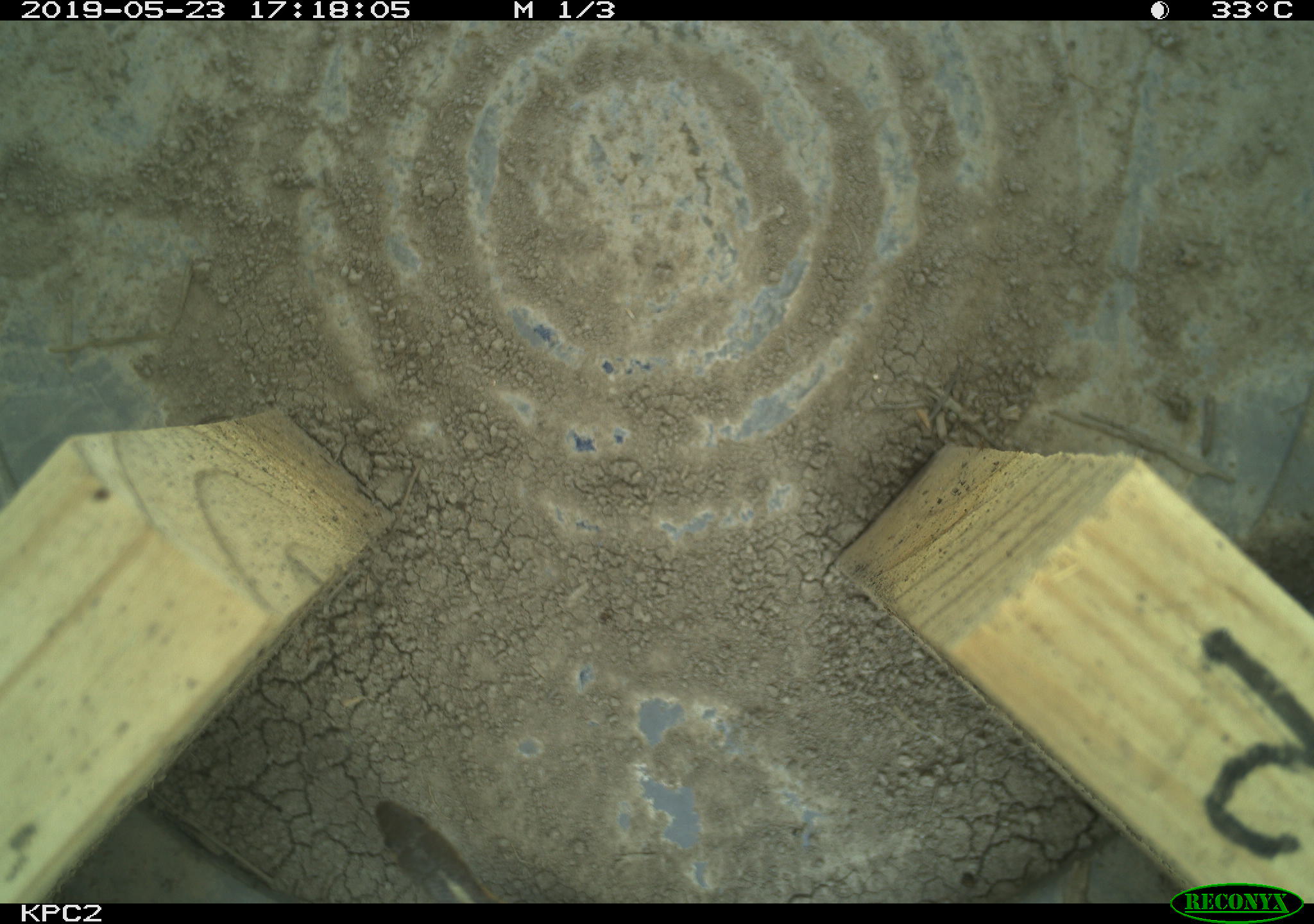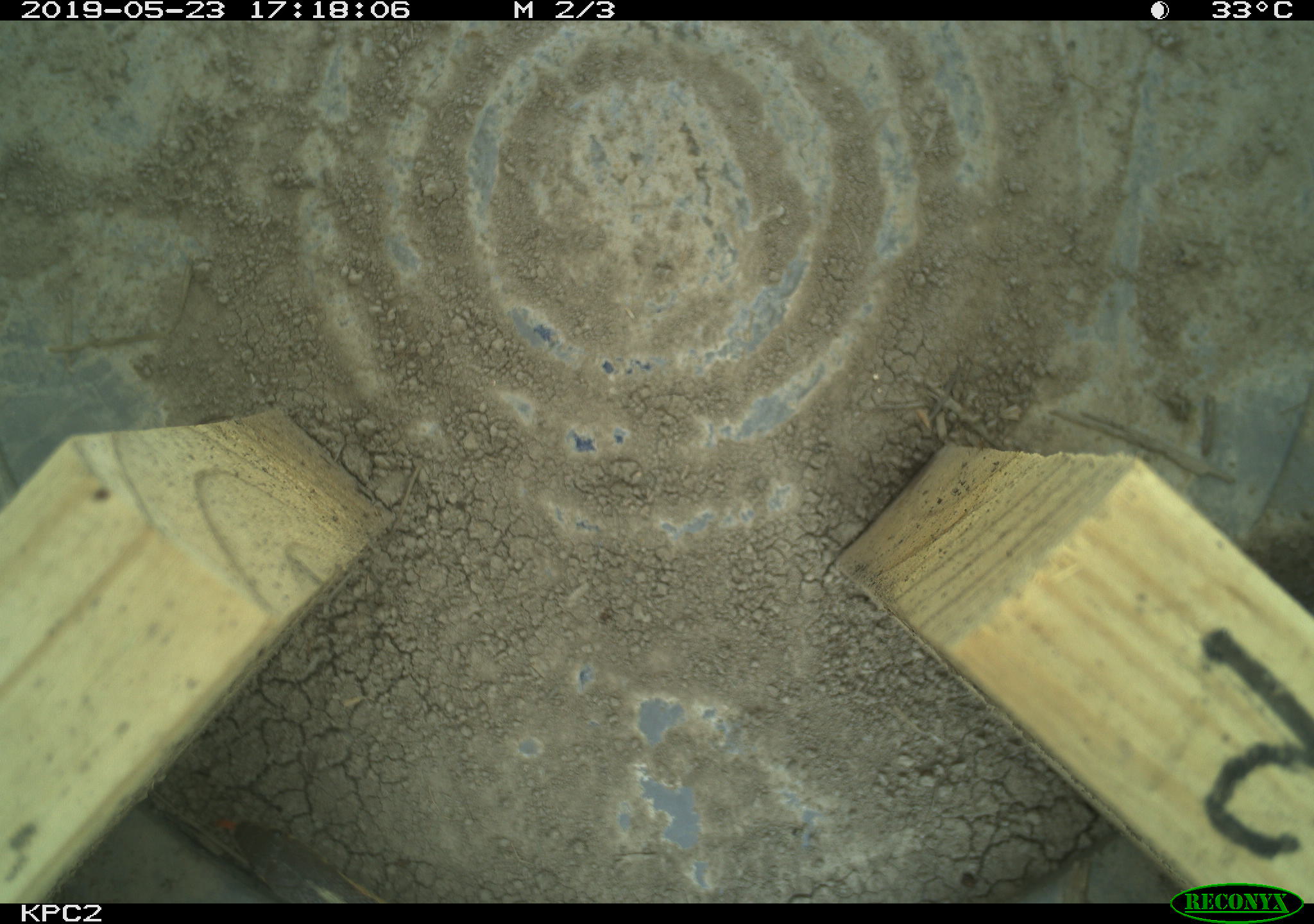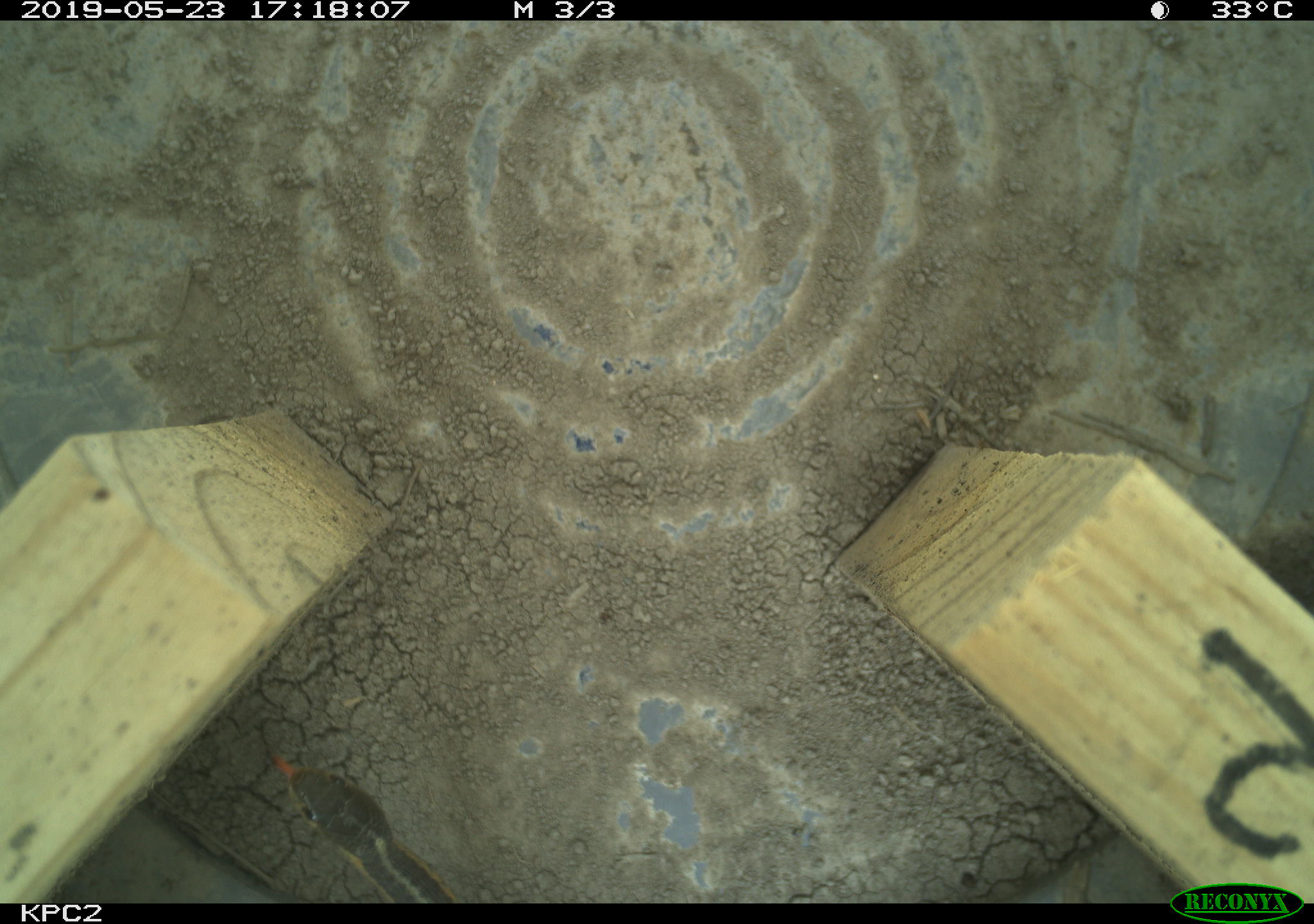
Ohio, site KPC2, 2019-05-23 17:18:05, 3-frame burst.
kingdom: Animalia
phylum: Chordata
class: Reptilia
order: Squamata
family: Colubridae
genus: Thamnophis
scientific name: Thamnophis sirtalis sirtalis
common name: eastern gartersnake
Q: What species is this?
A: Eastern gartersnake (Thamnophis sirtalis sirtalis).